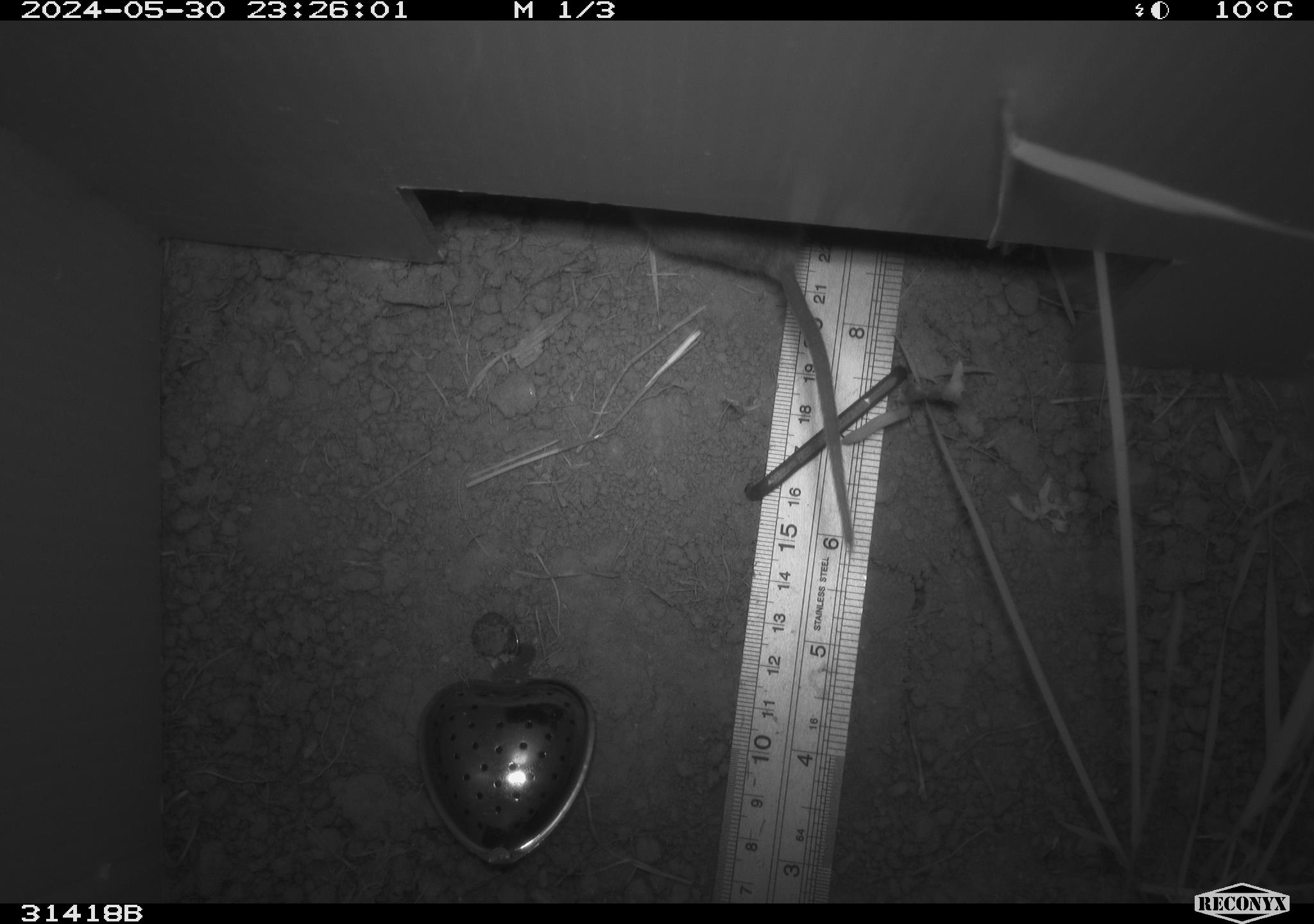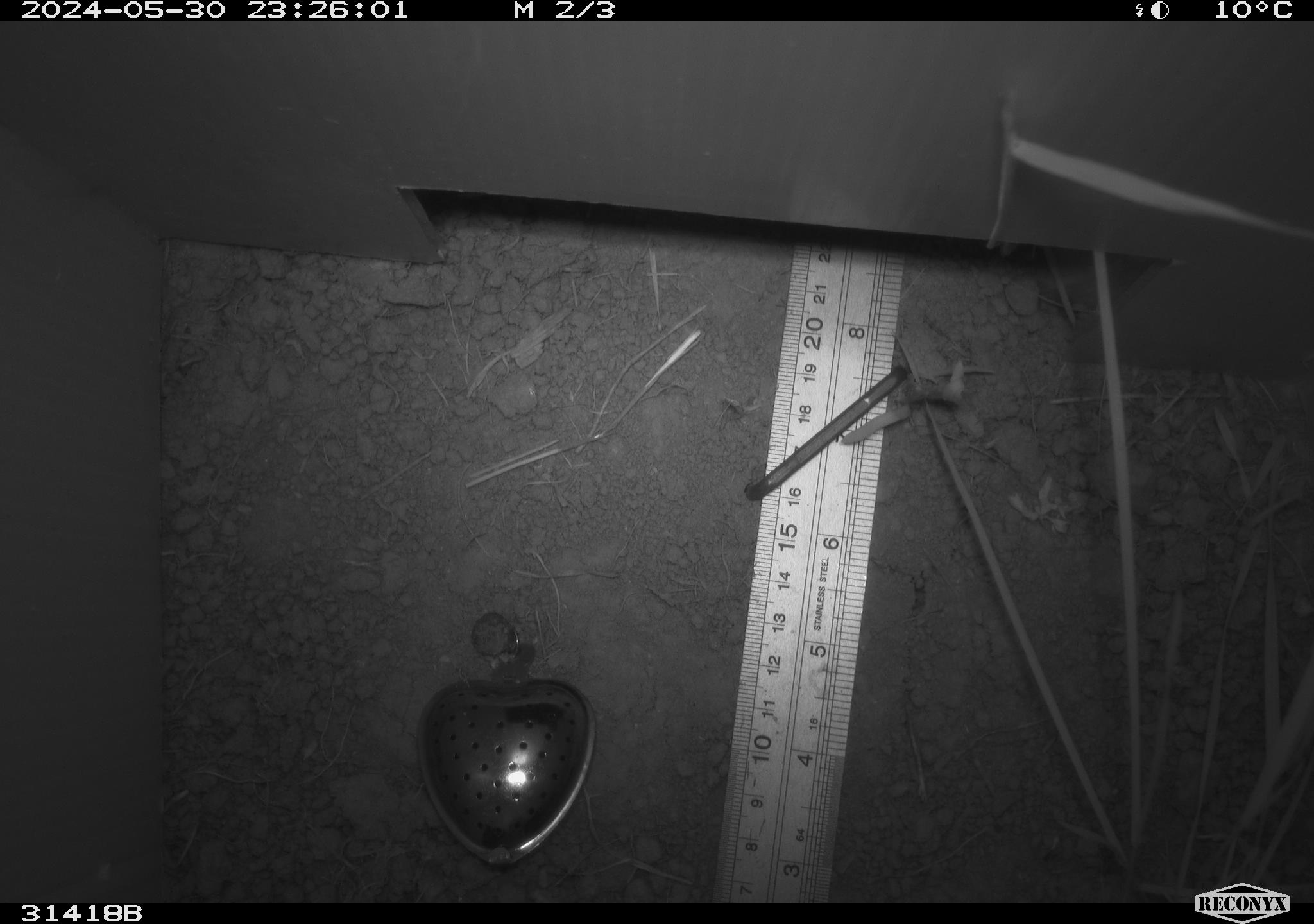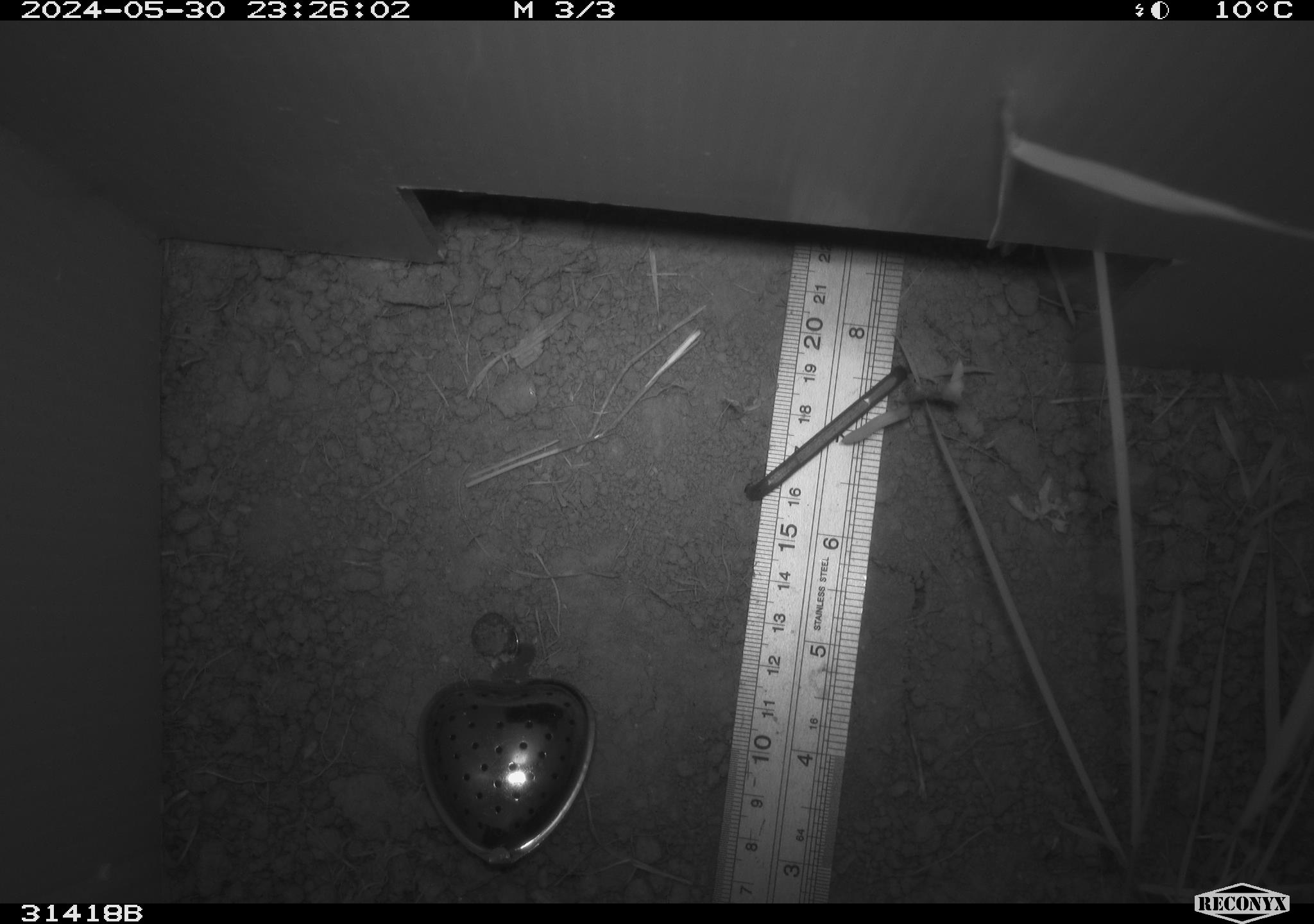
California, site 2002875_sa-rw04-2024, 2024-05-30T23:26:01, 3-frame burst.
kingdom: Animalia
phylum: Chordata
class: Mammalia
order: Rodentia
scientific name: Rodentia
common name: rodent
Rodent (Rodentia).